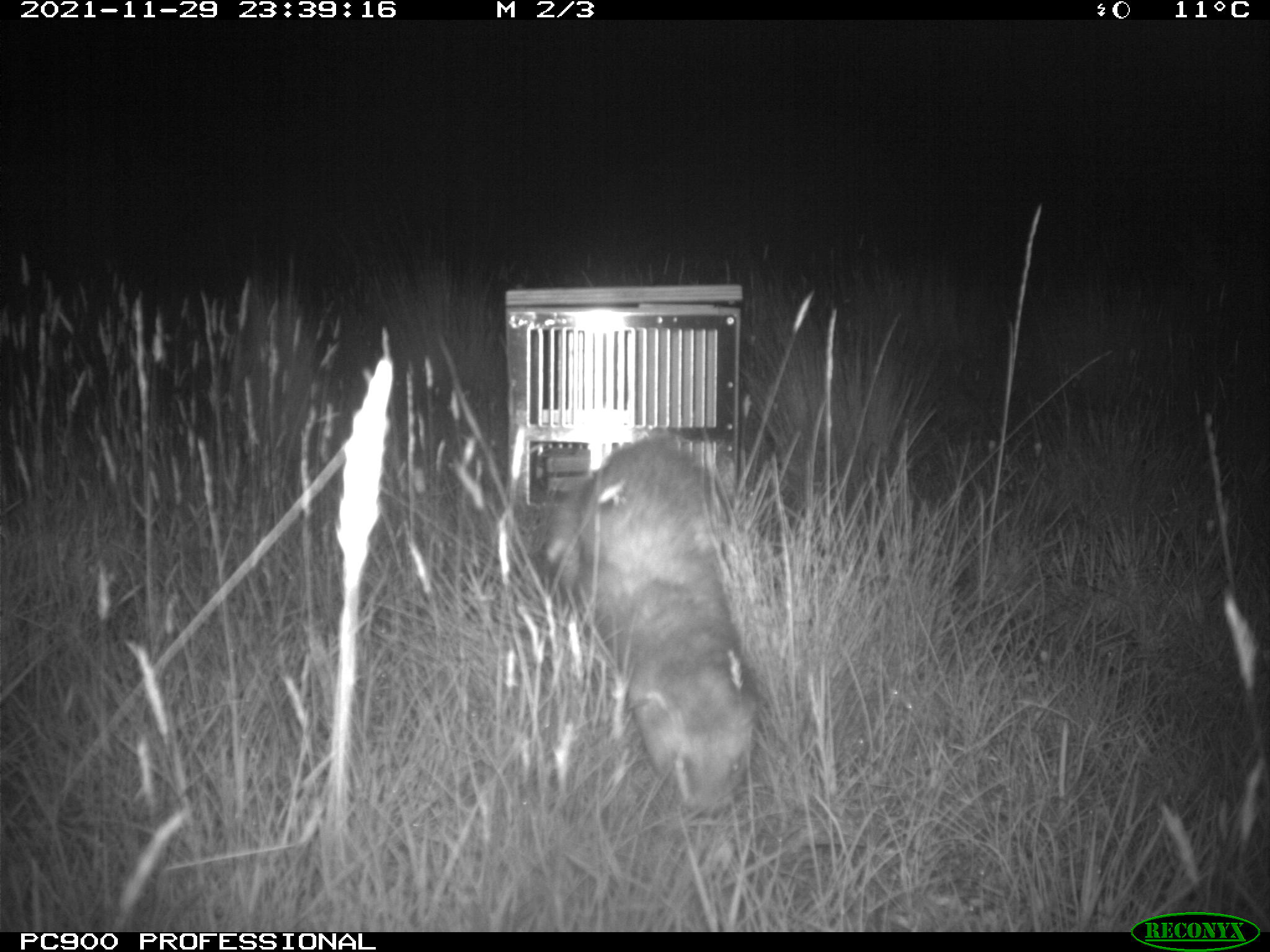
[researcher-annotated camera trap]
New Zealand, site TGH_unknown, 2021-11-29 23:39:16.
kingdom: Animalia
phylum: Chordata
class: Mammalia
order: Carnivora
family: Mustelidae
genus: Mustela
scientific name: Mustela furo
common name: ferret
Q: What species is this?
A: Ferret (Mustela furo).